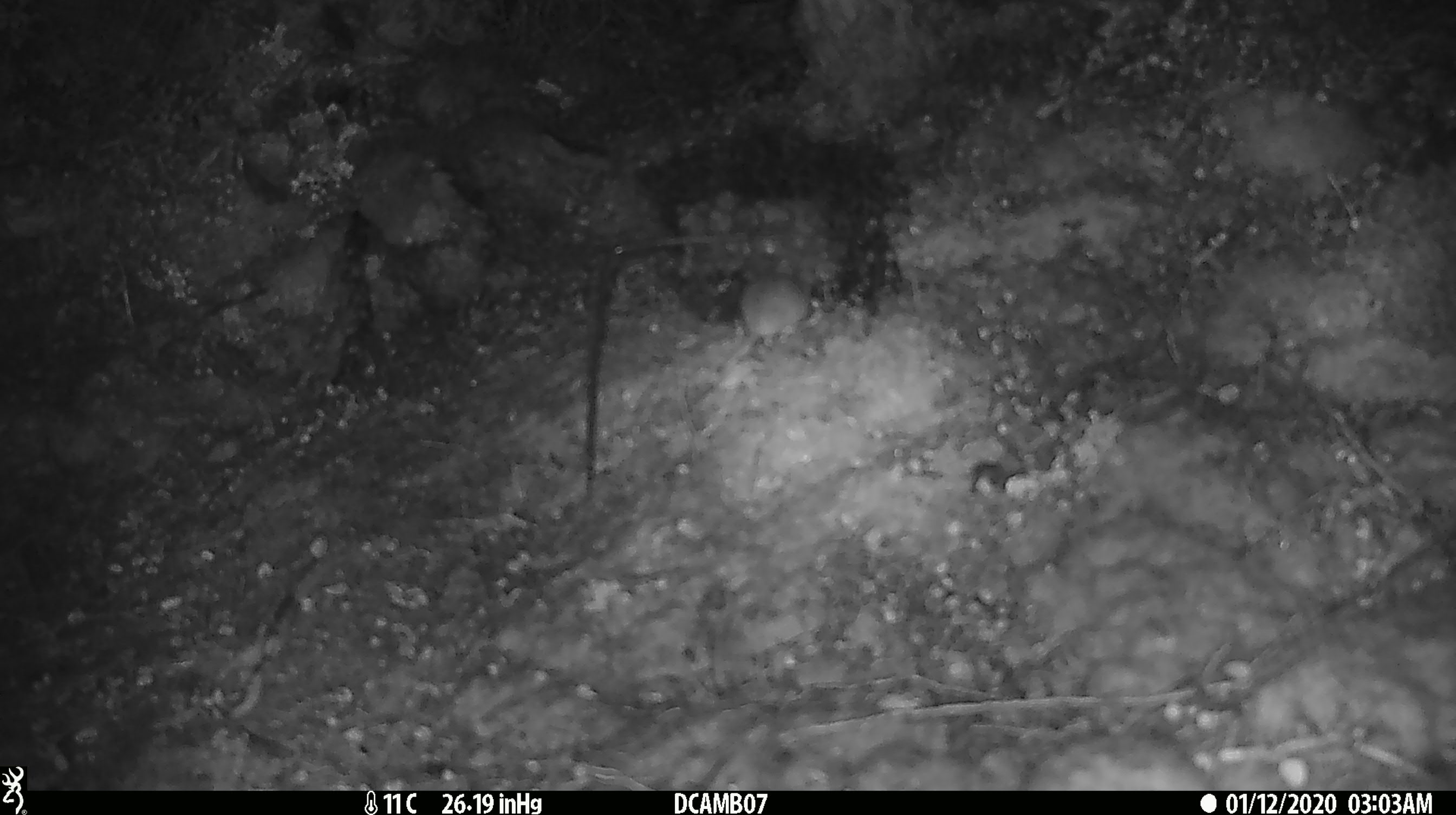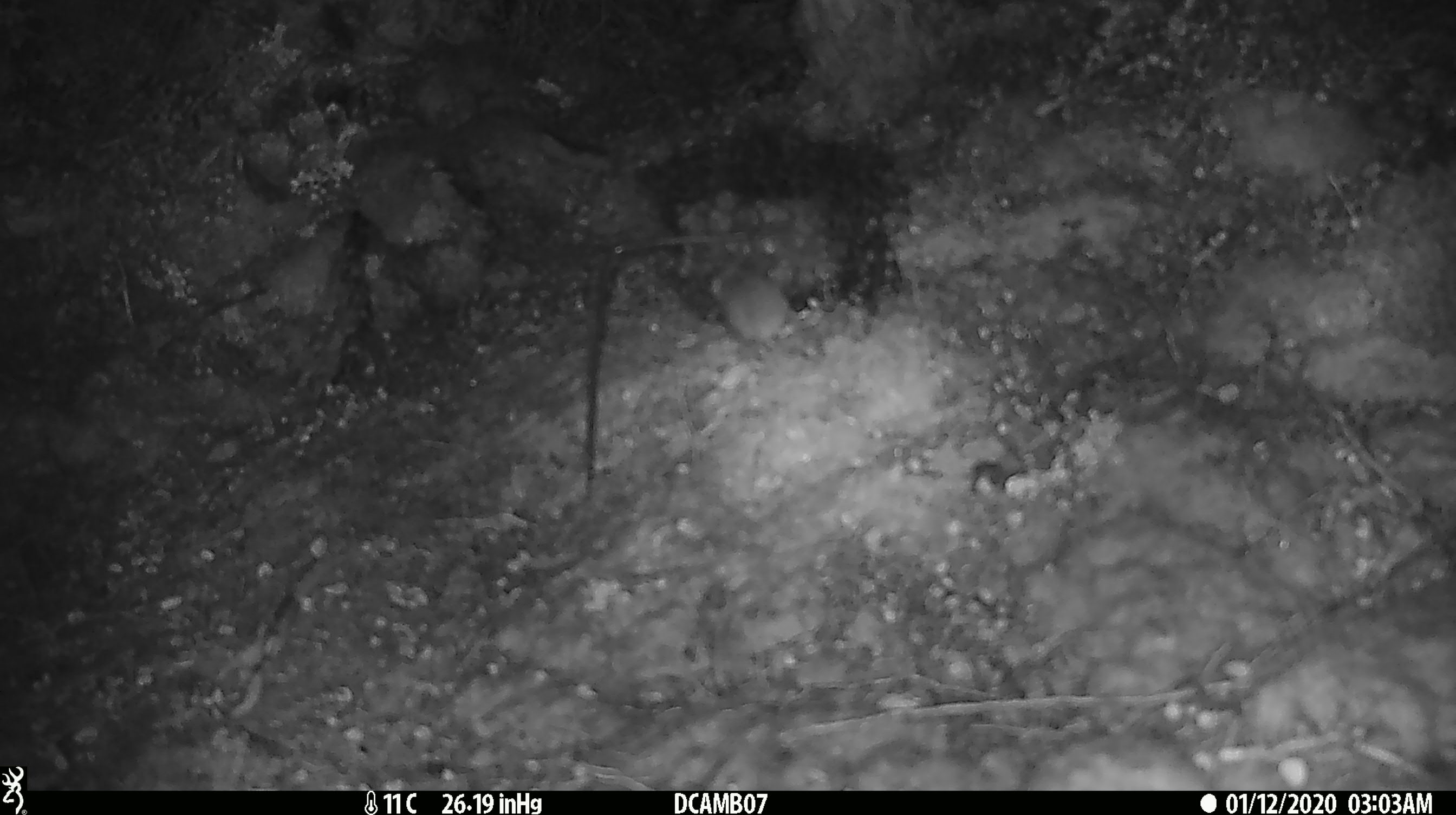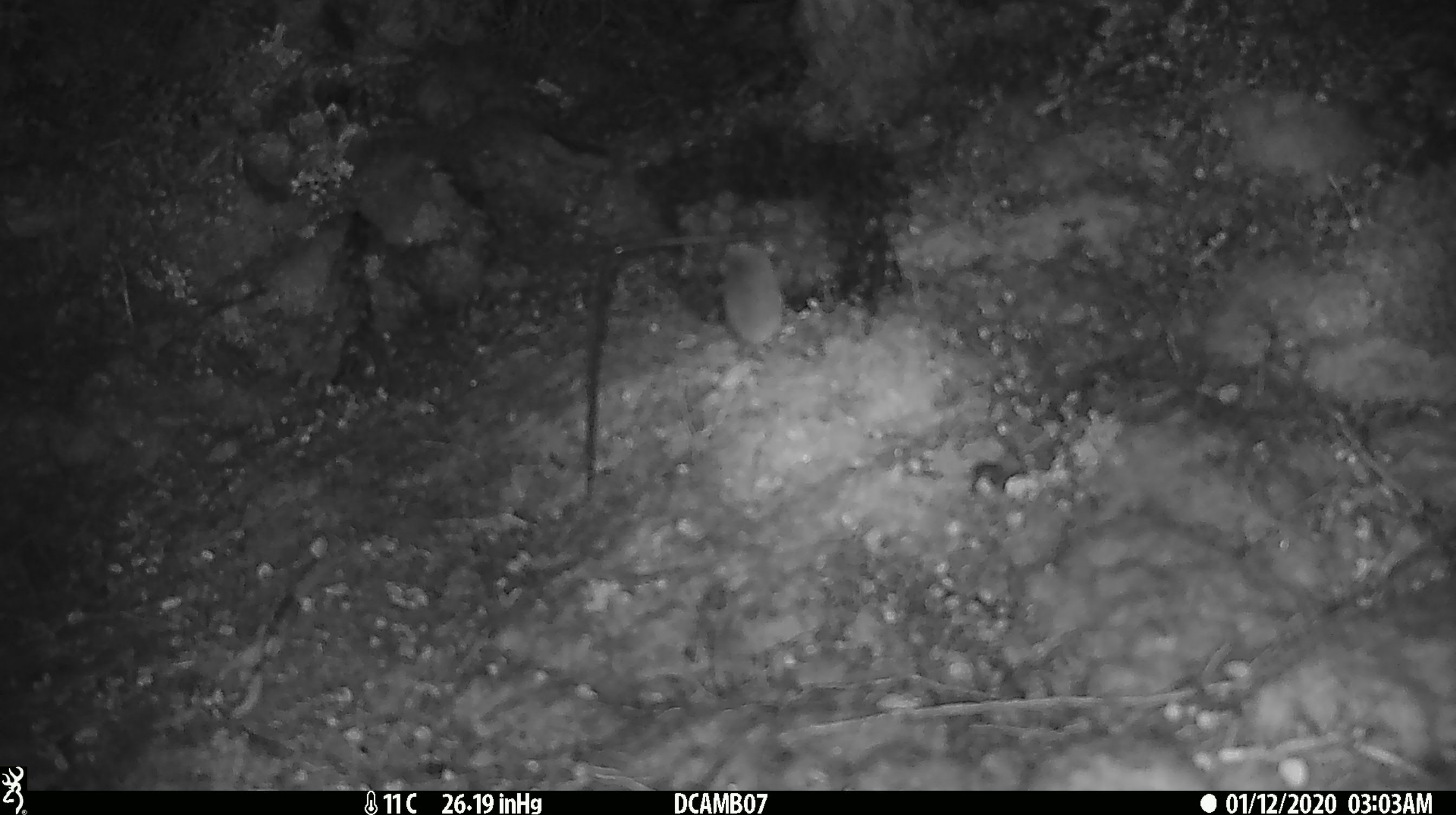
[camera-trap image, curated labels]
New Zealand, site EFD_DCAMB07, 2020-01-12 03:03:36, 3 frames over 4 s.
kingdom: Animalia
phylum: Chordata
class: Mammalia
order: Rodentia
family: Muridae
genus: Mus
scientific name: Mus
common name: mouse